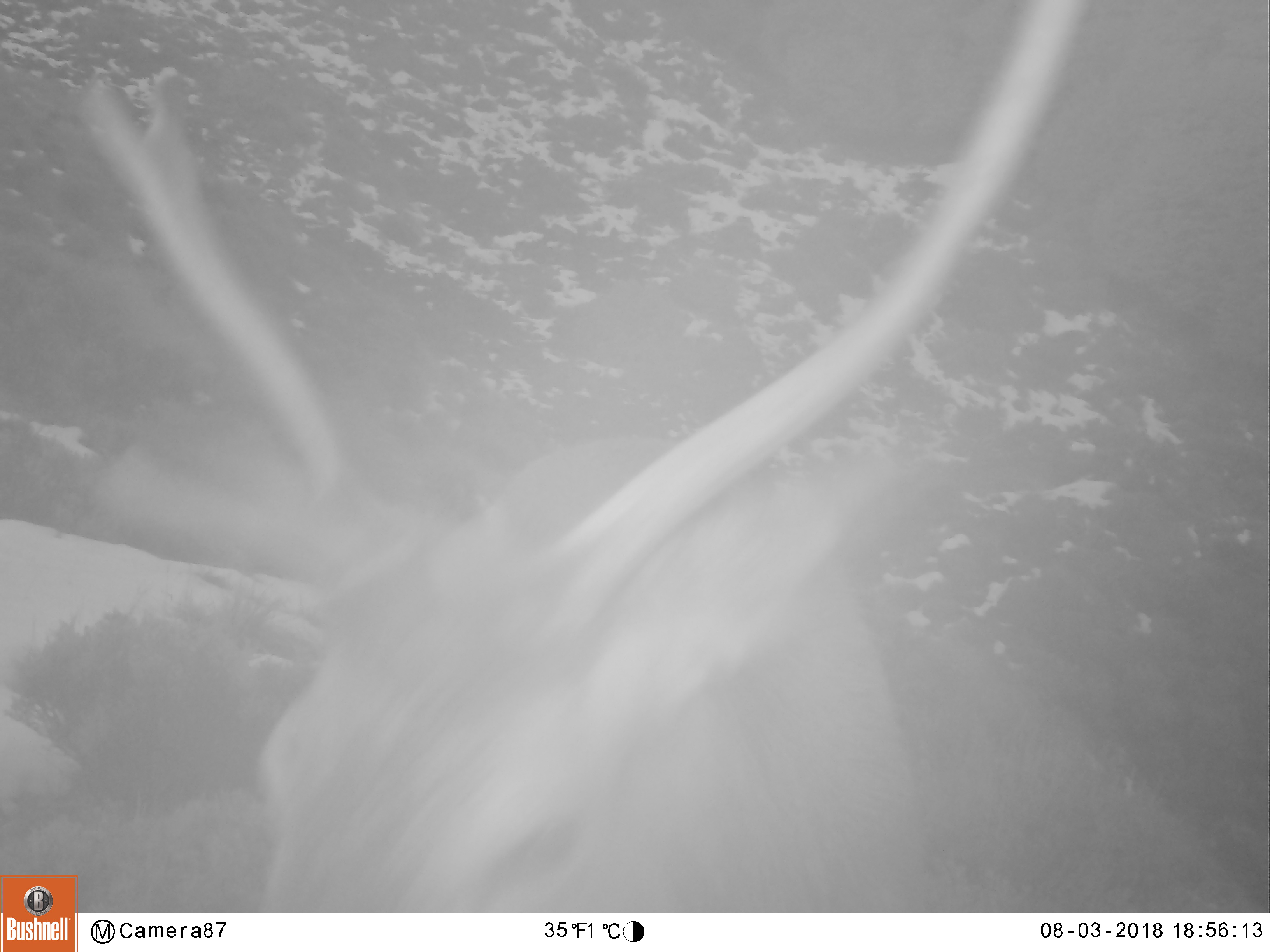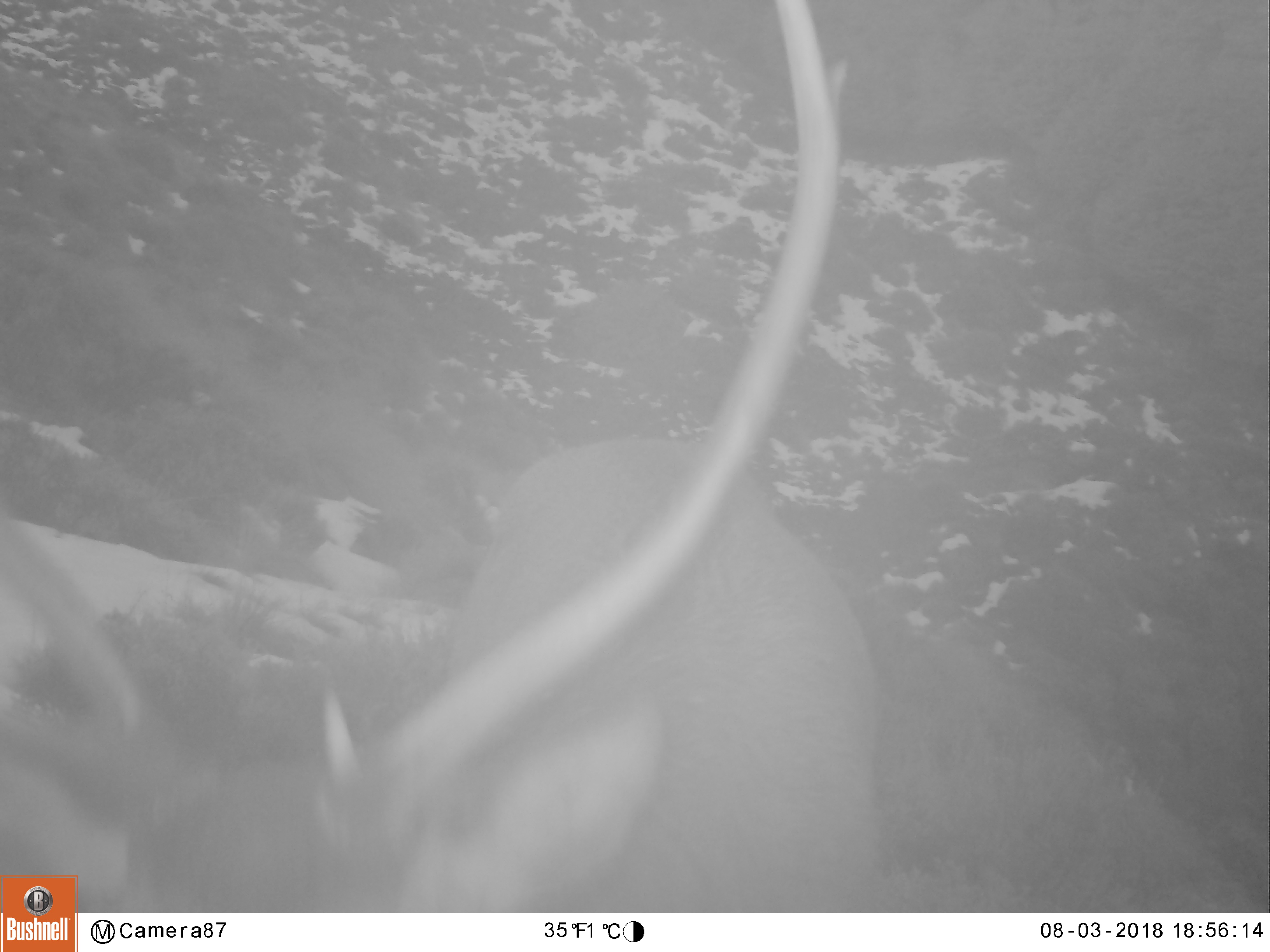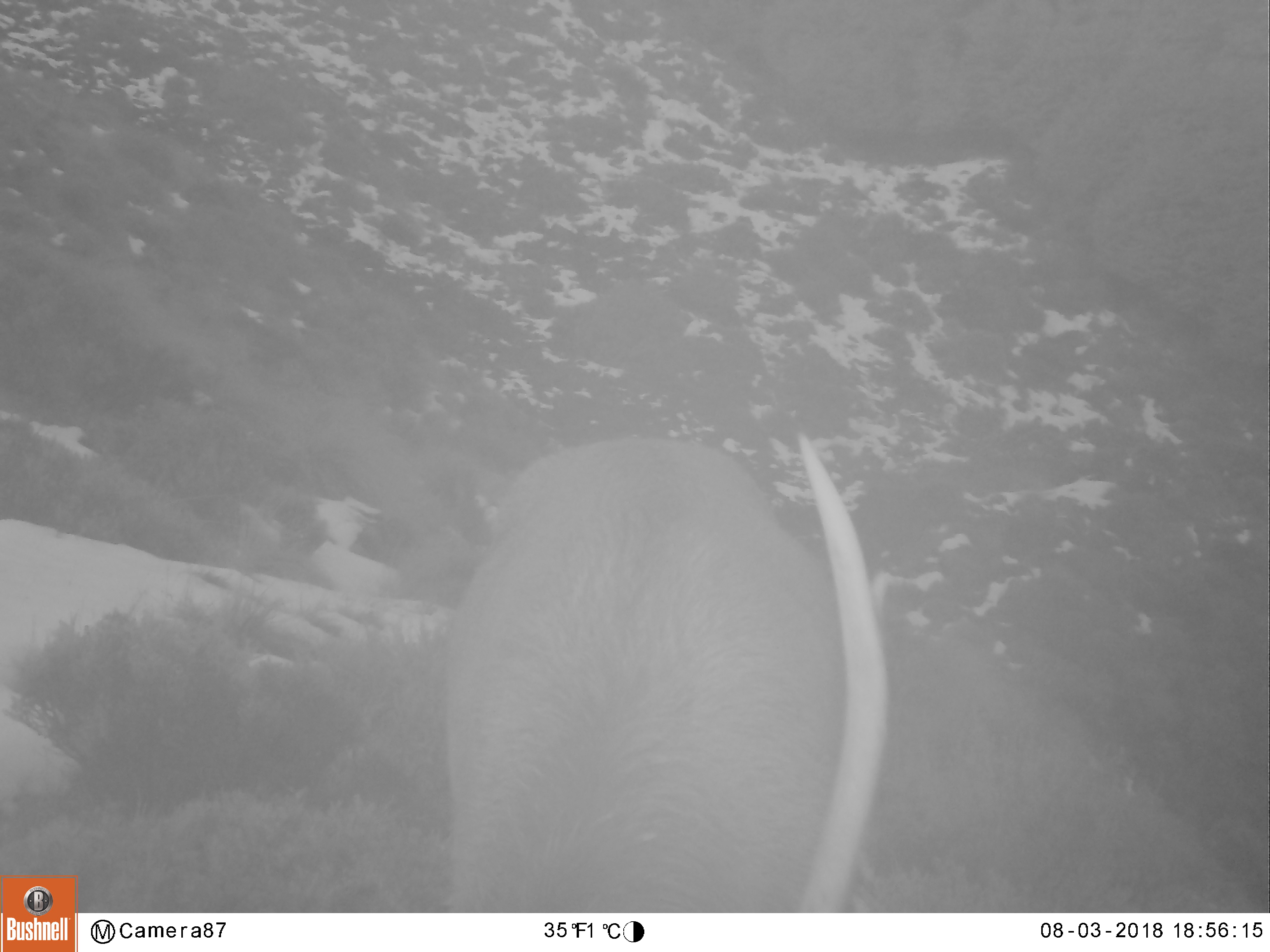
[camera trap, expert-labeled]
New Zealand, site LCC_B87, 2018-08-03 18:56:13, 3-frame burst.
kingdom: Animalia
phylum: Chordata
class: Mammalia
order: Artiodactyla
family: Cervidae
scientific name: Cervidae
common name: deer